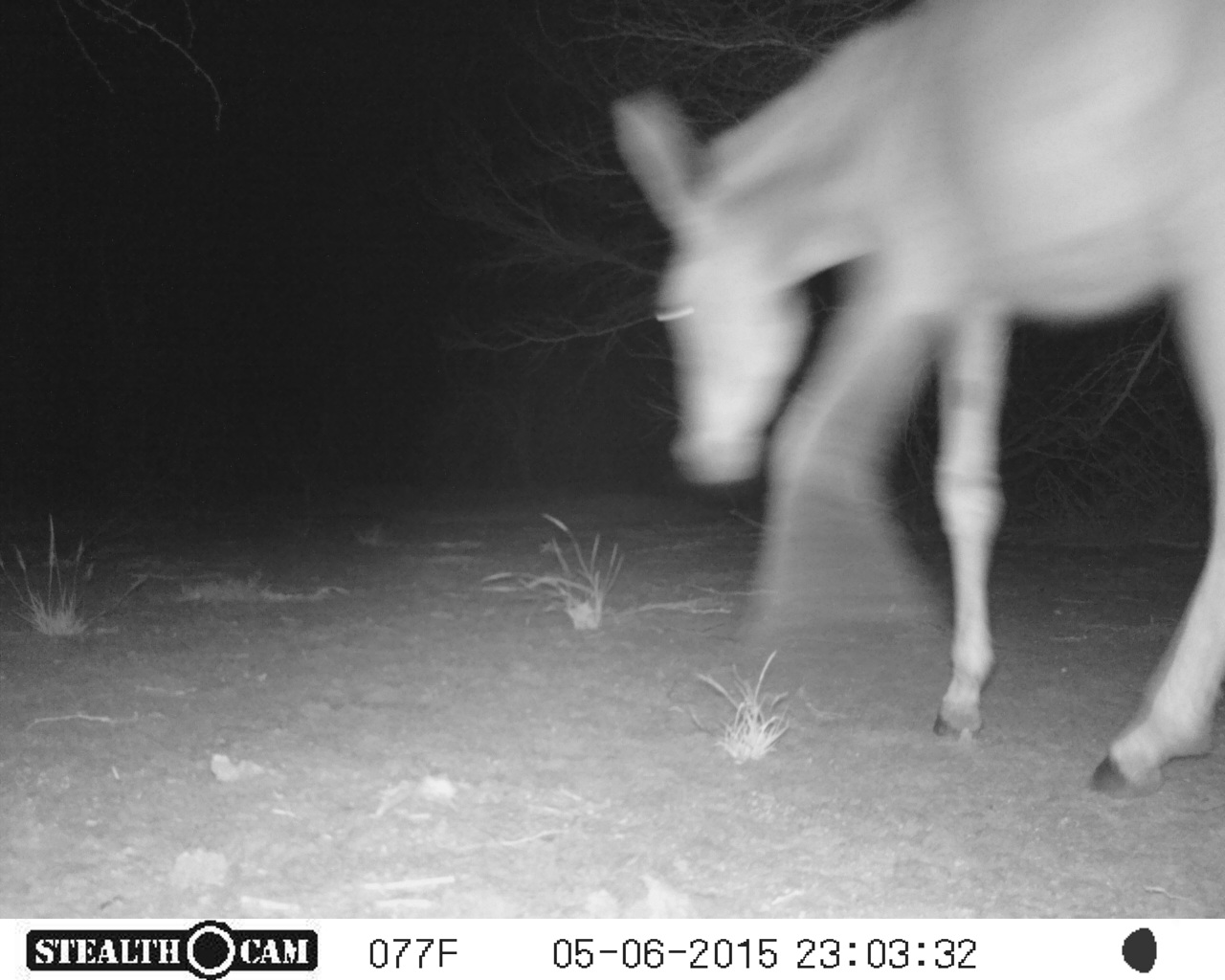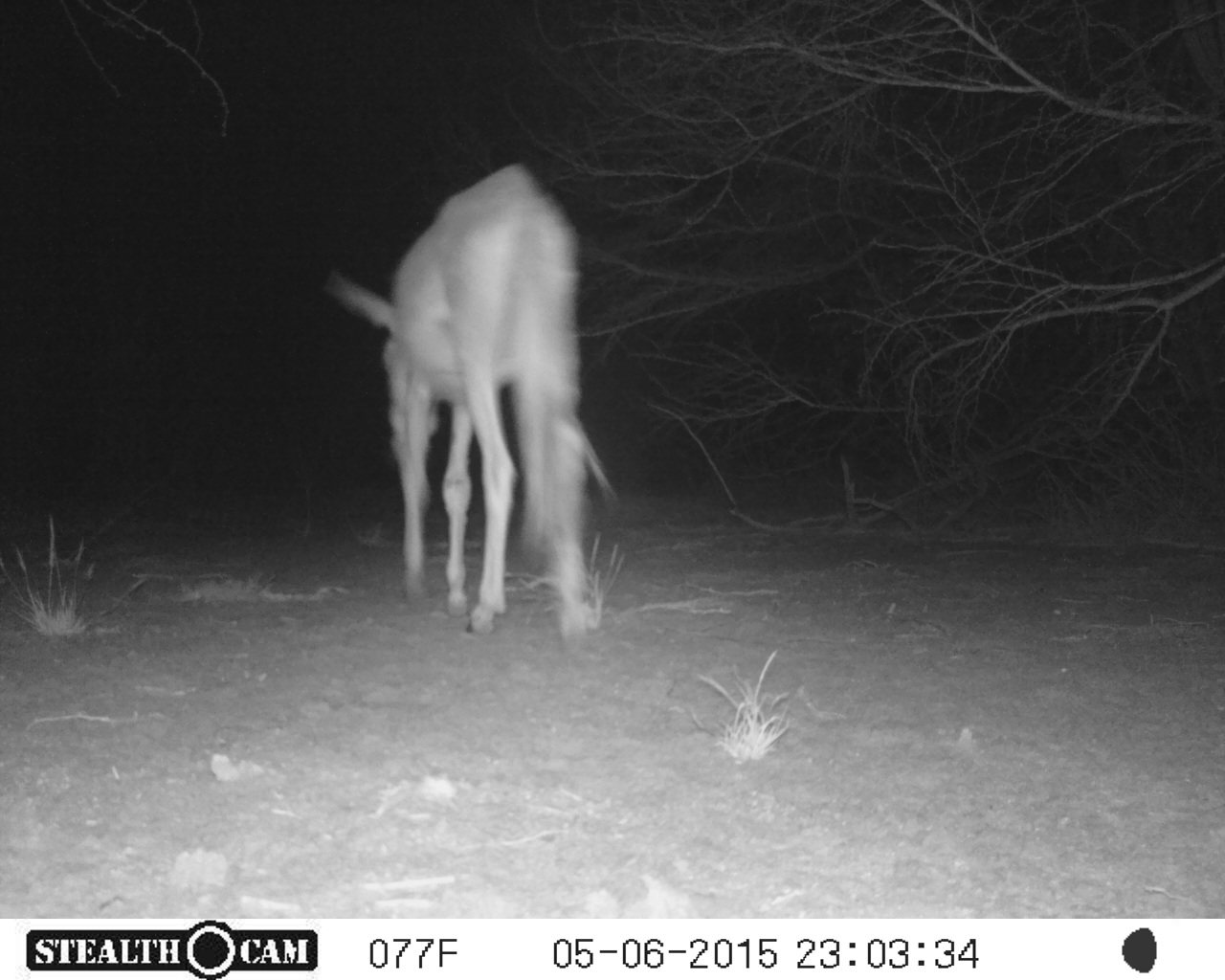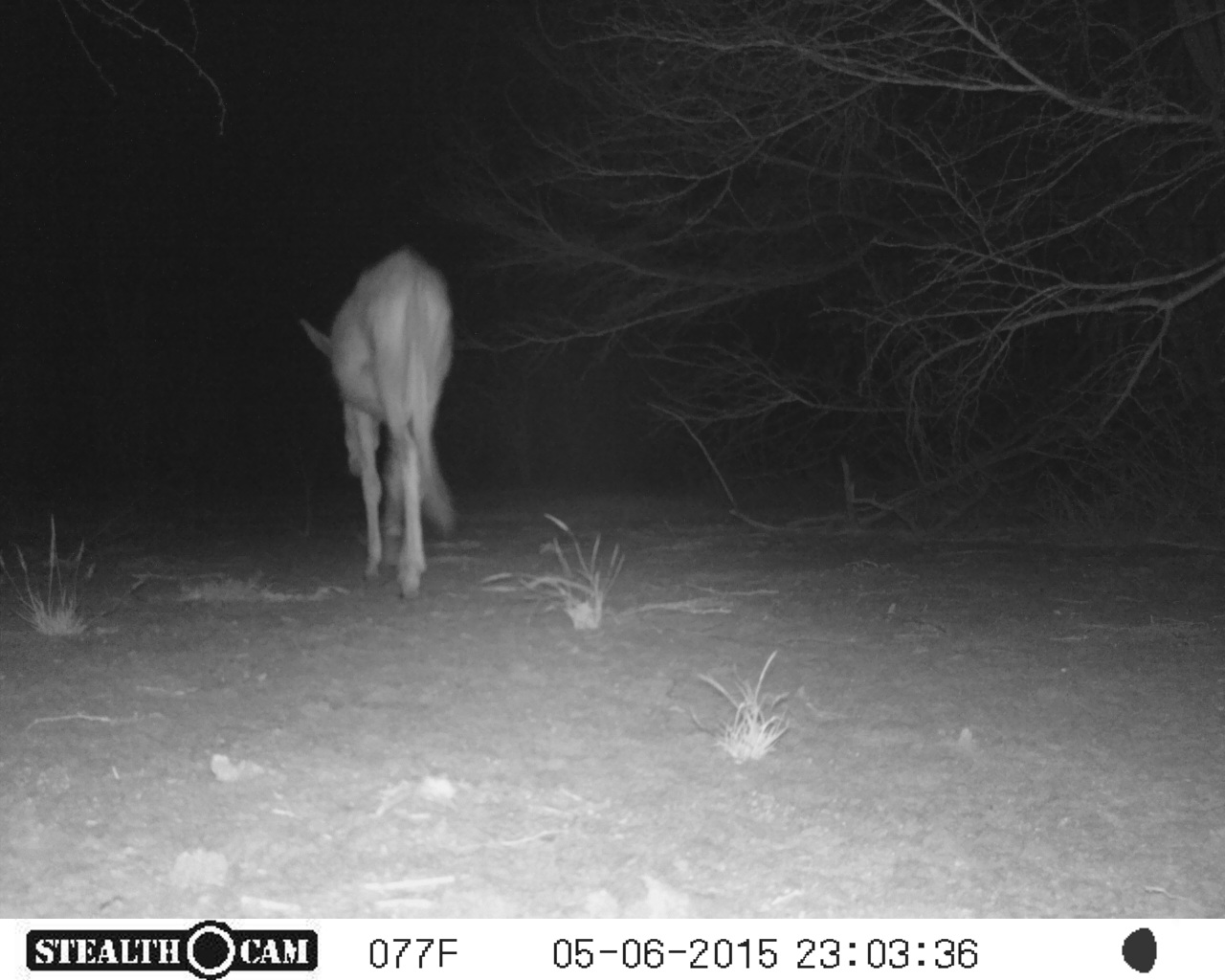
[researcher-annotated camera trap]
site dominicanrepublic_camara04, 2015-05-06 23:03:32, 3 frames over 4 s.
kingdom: Animalia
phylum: Chordata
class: Mammalia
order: Perissodactyla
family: Equidae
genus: Equus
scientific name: Equus asinus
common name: donkey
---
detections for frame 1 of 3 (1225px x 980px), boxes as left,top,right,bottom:
donkey: 604,0,1225,791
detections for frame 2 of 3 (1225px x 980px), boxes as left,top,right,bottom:
donkey: 319,164,618,648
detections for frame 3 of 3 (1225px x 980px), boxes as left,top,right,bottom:
donkey: 299,247,457,603